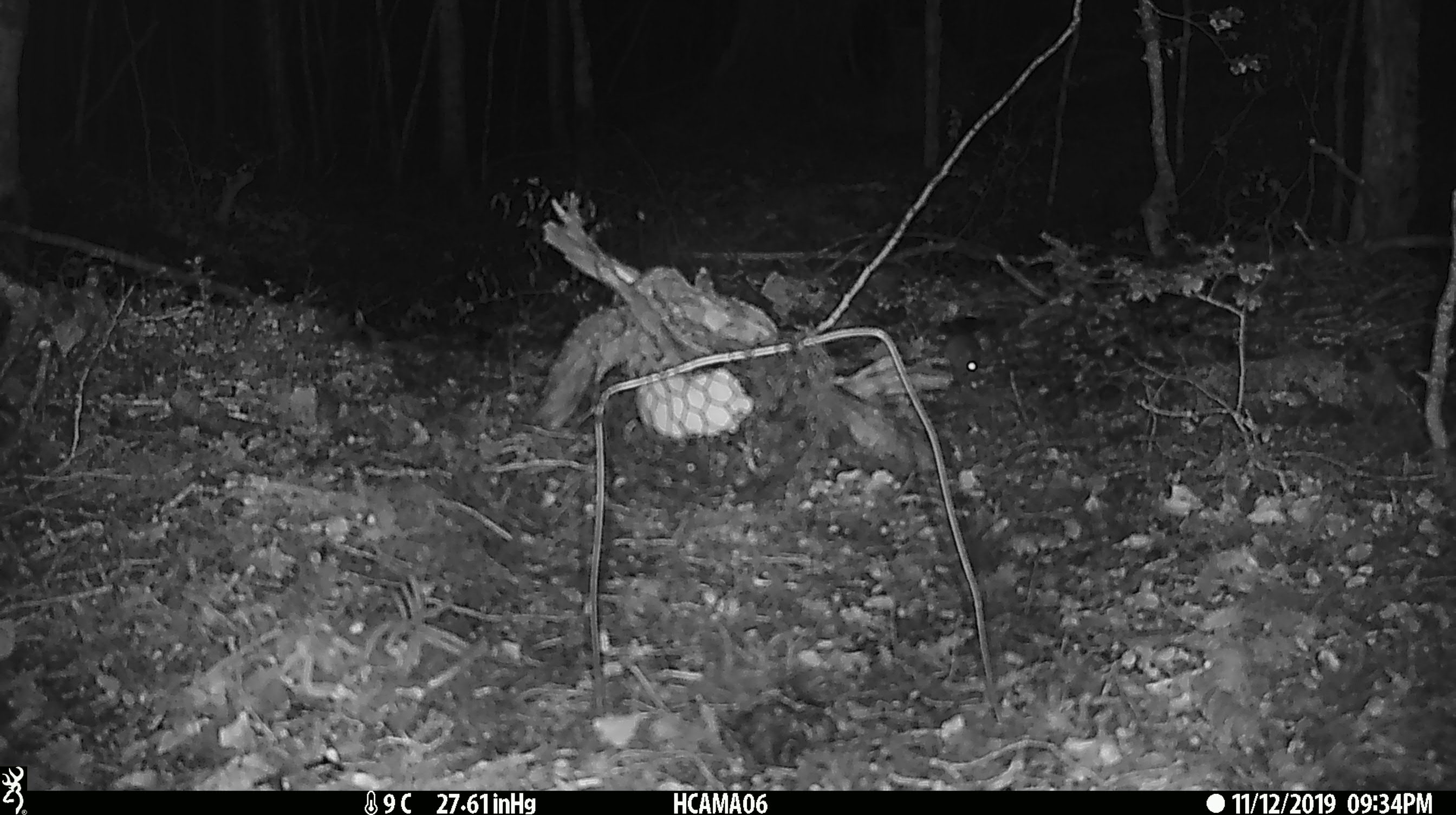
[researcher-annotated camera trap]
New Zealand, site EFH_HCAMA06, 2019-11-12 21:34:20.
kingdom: Animalia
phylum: Chordata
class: Mammalia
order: Rodentia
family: Muridae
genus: Mus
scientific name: Mus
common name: mouse